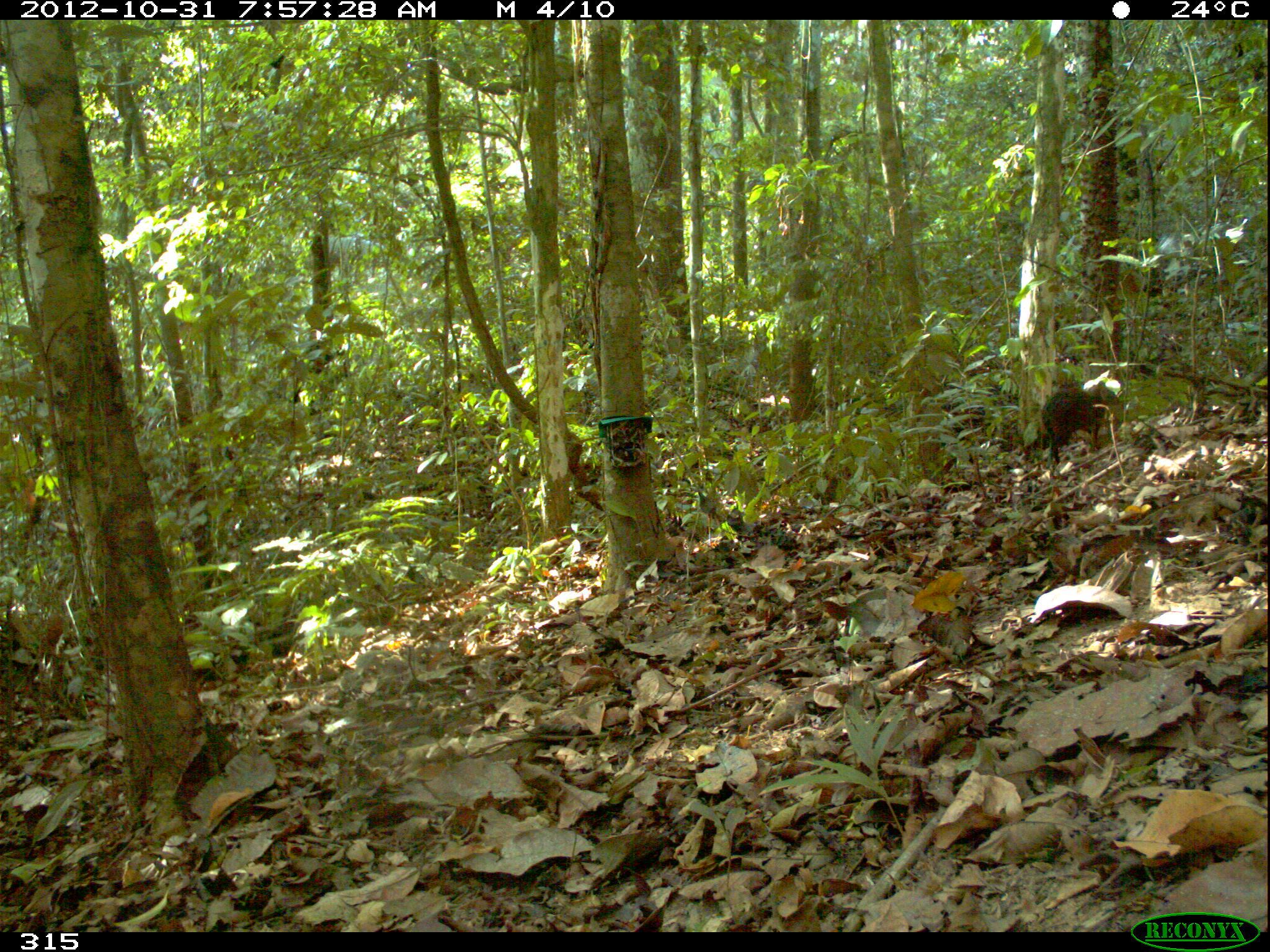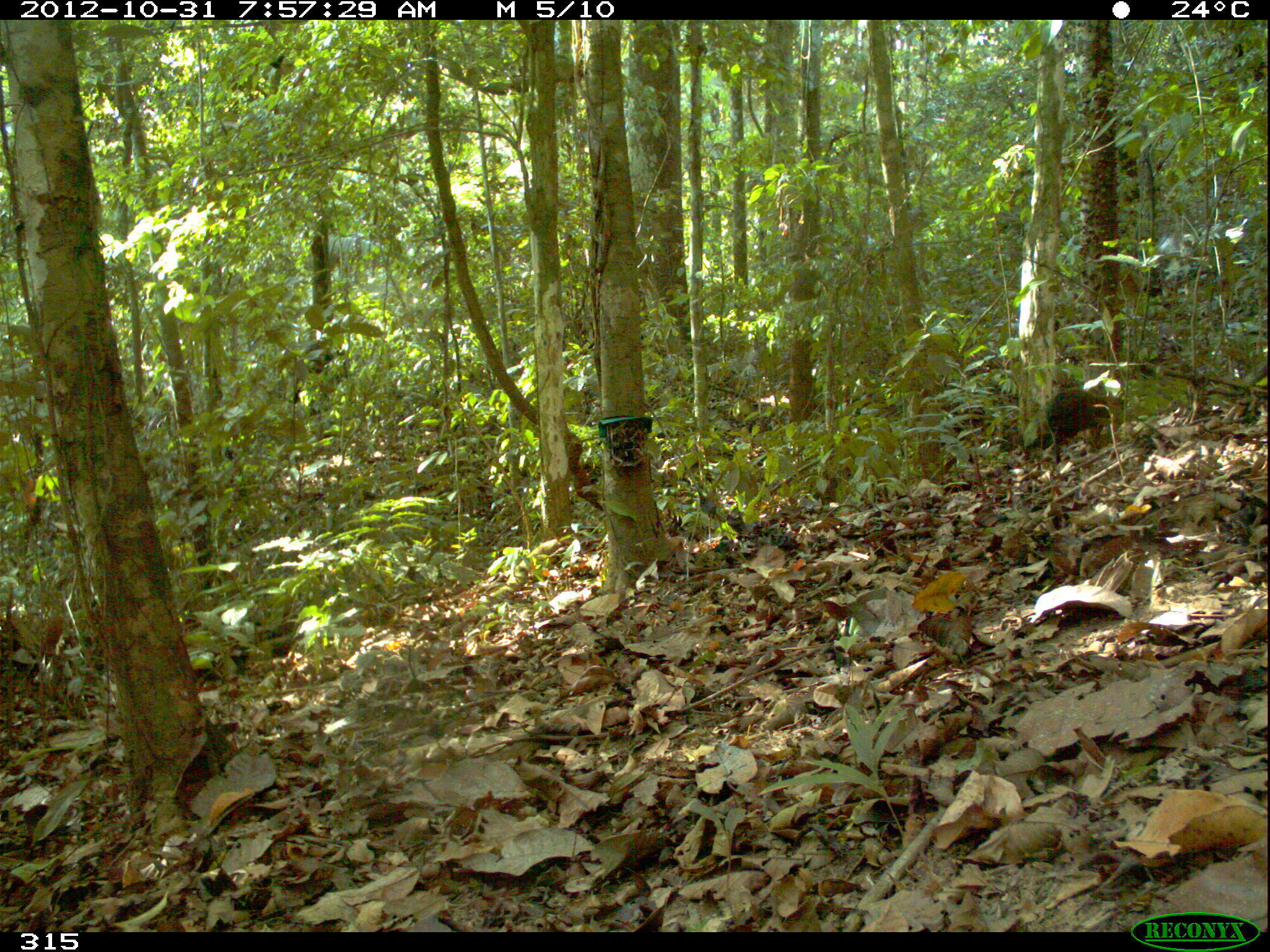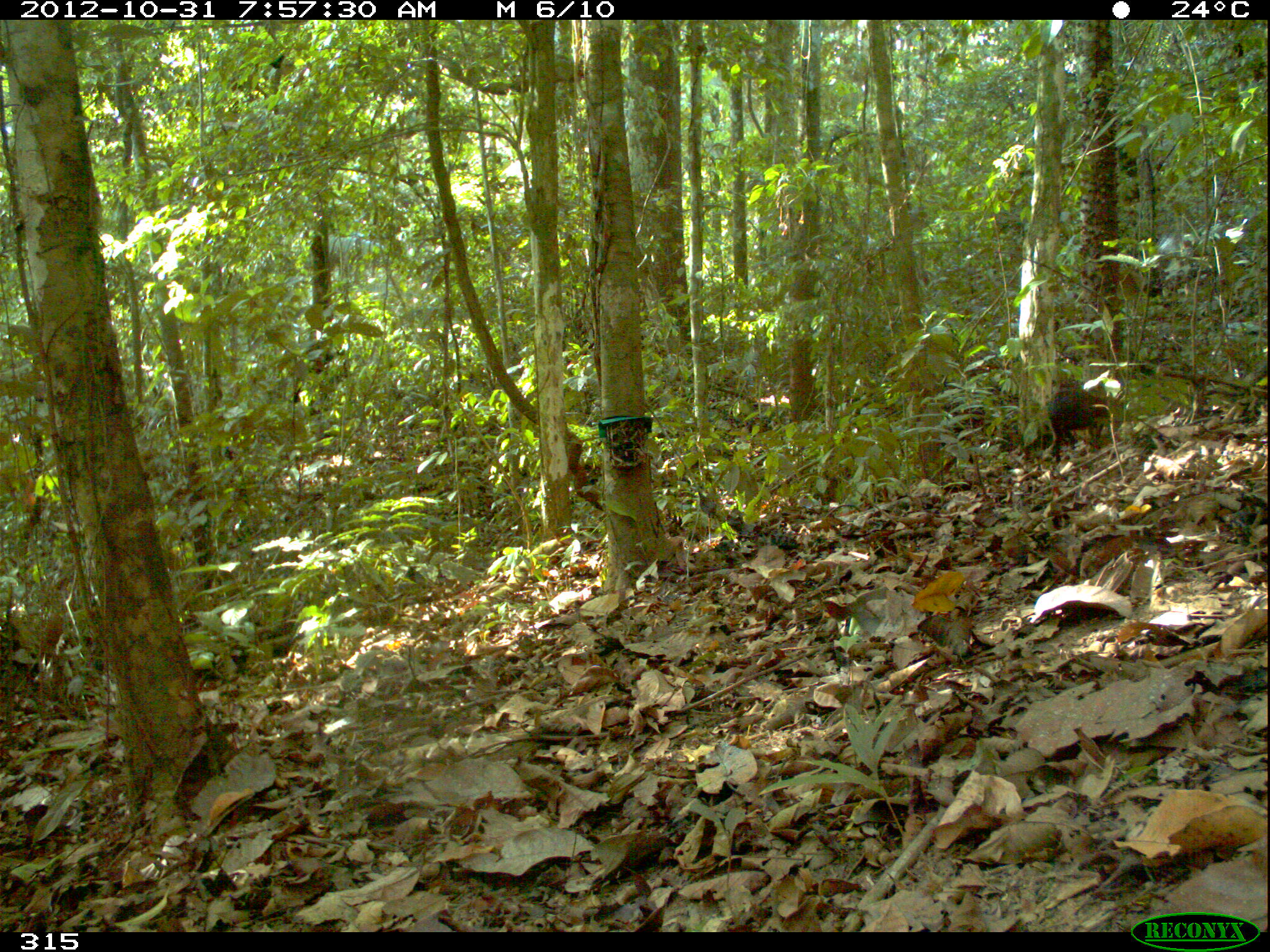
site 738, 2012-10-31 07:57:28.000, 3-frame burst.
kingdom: Animalia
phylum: Chordata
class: Mammalia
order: Rodentia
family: Dasyproctidae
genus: Dasyprocta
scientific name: Dasyprocta punctata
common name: central american agouti